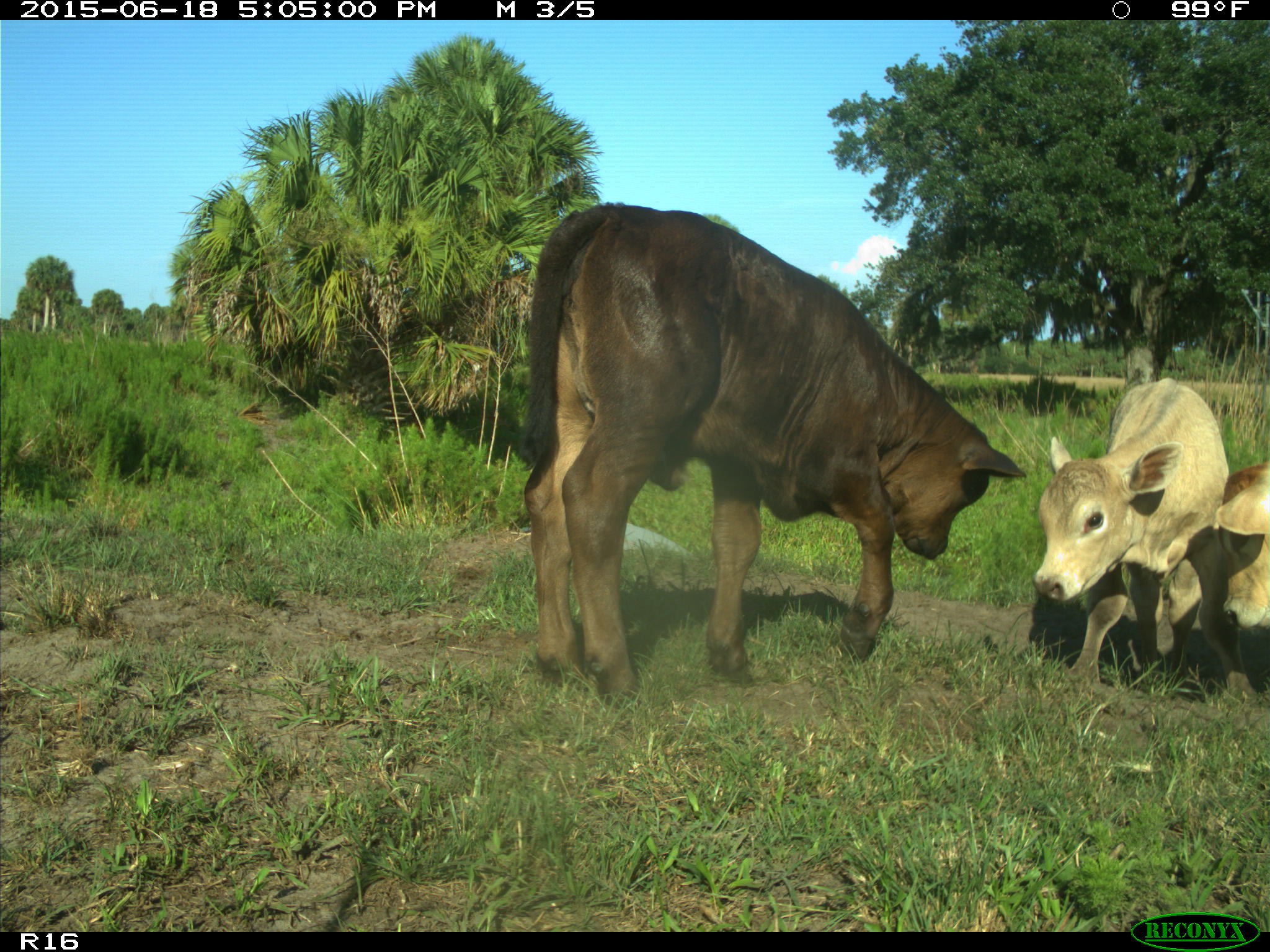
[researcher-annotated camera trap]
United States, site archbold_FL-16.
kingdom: Animalia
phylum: Chordata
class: Mammalia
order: Artiodactyla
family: Bovidae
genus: Bos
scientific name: Bos taurus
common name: domestic cow